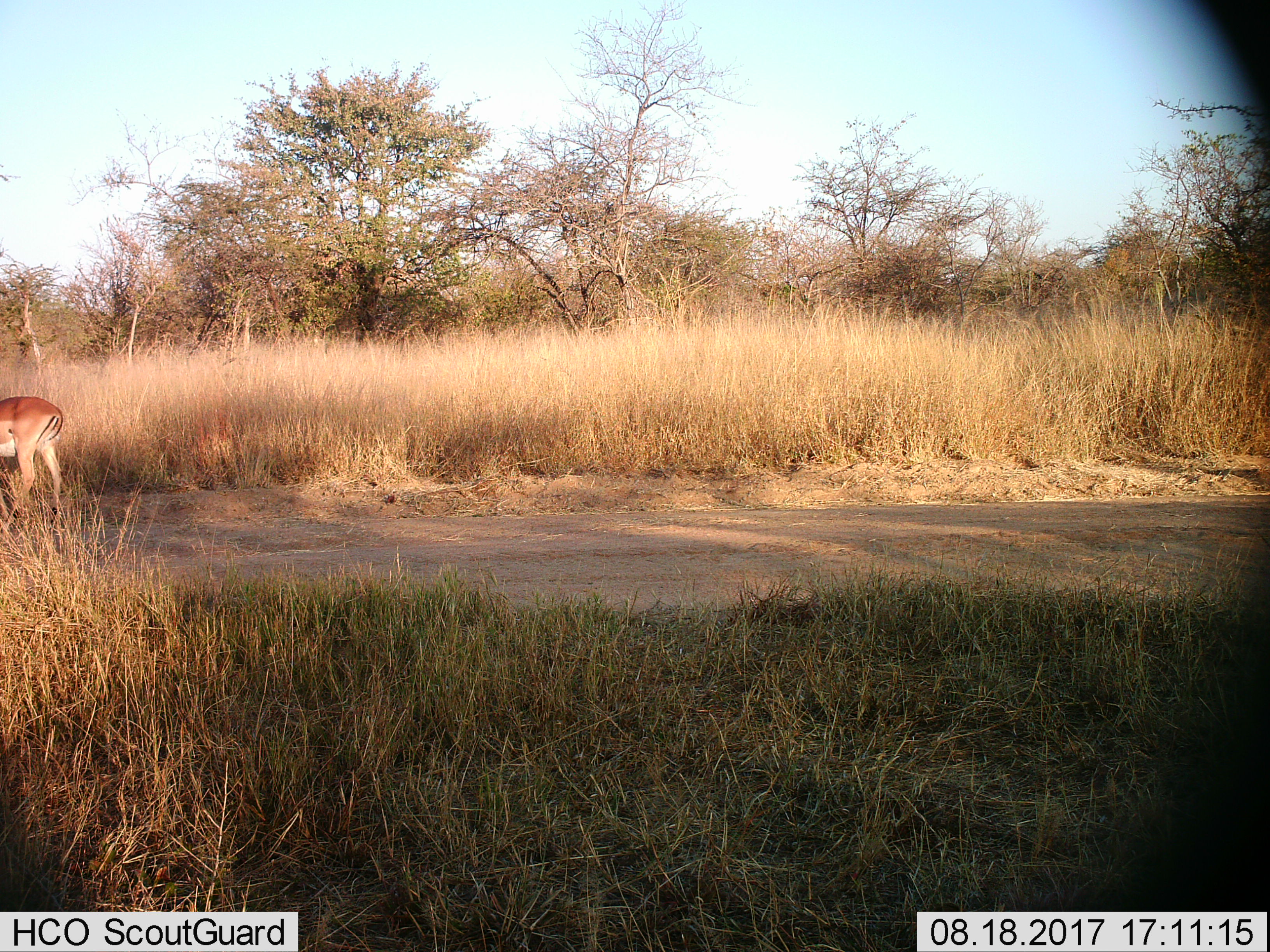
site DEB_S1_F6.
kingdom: Animalia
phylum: Chordata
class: Mammalia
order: Artiodactyla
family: Bovidae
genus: Aepyceros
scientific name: Aepyceros melampus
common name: impala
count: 1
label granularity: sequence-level